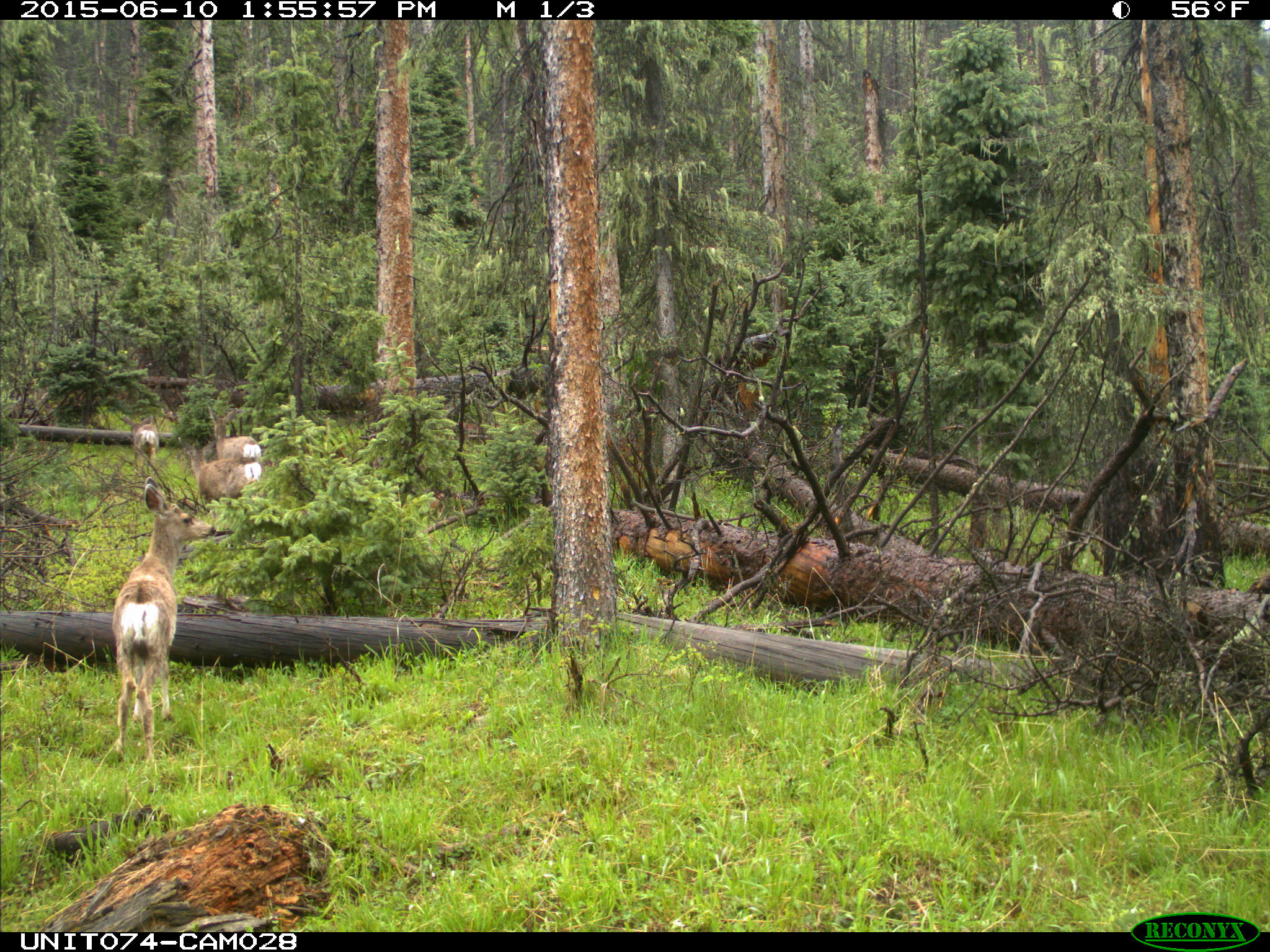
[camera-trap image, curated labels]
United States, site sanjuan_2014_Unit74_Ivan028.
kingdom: Animalia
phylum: Chordata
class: Mammalia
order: Artiodactyla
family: Cervidae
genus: Odocoileus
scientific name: Odocoileus hemionus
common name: mule deer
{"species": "Odocoileus hemionus (mule deer)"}